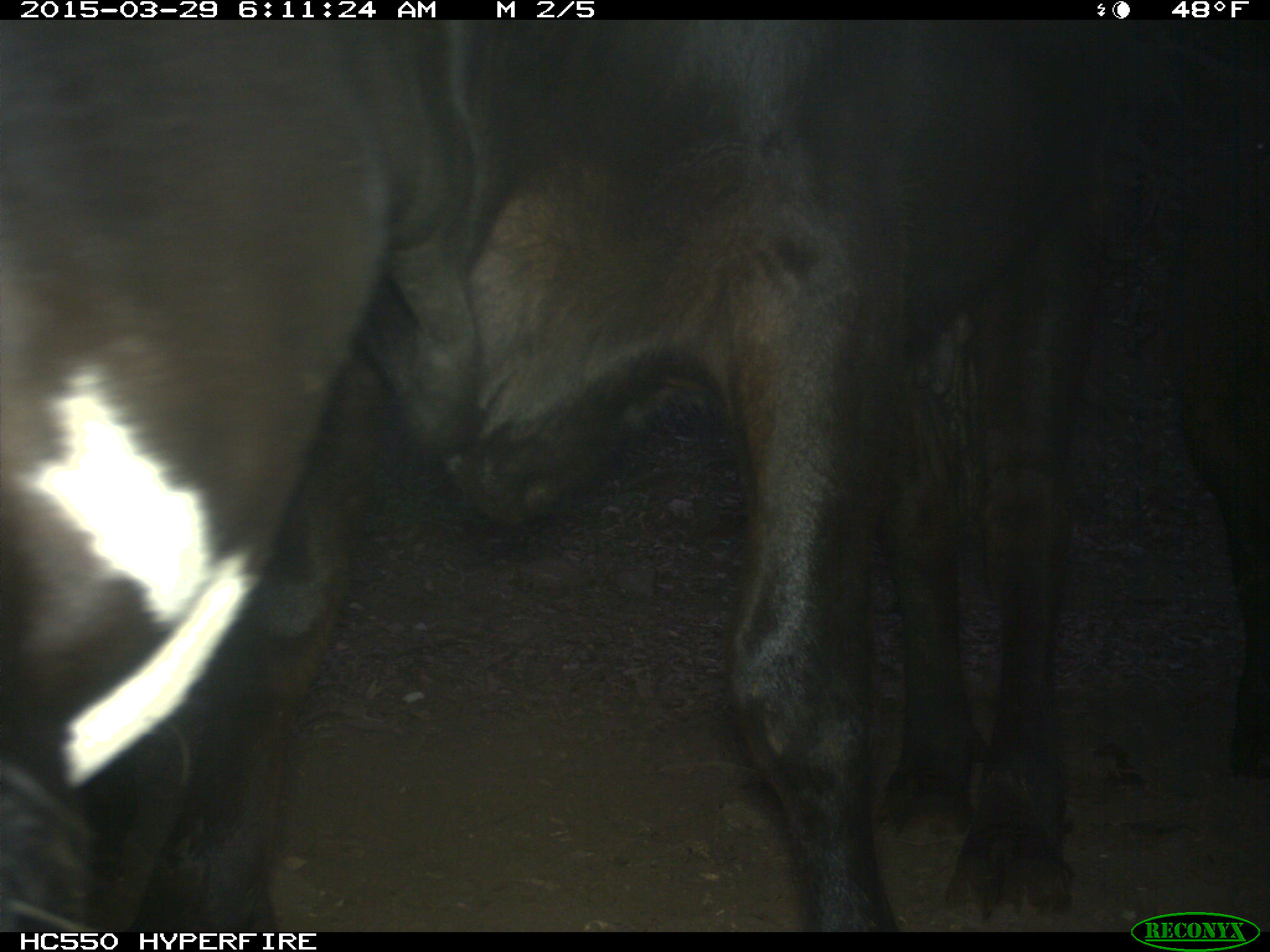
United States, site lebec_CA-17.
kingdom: Animalia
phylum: Chordata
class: Mammalia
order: Artiodactyla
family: Bovidae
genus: Bos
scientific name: Bos taurus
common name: domestic cow